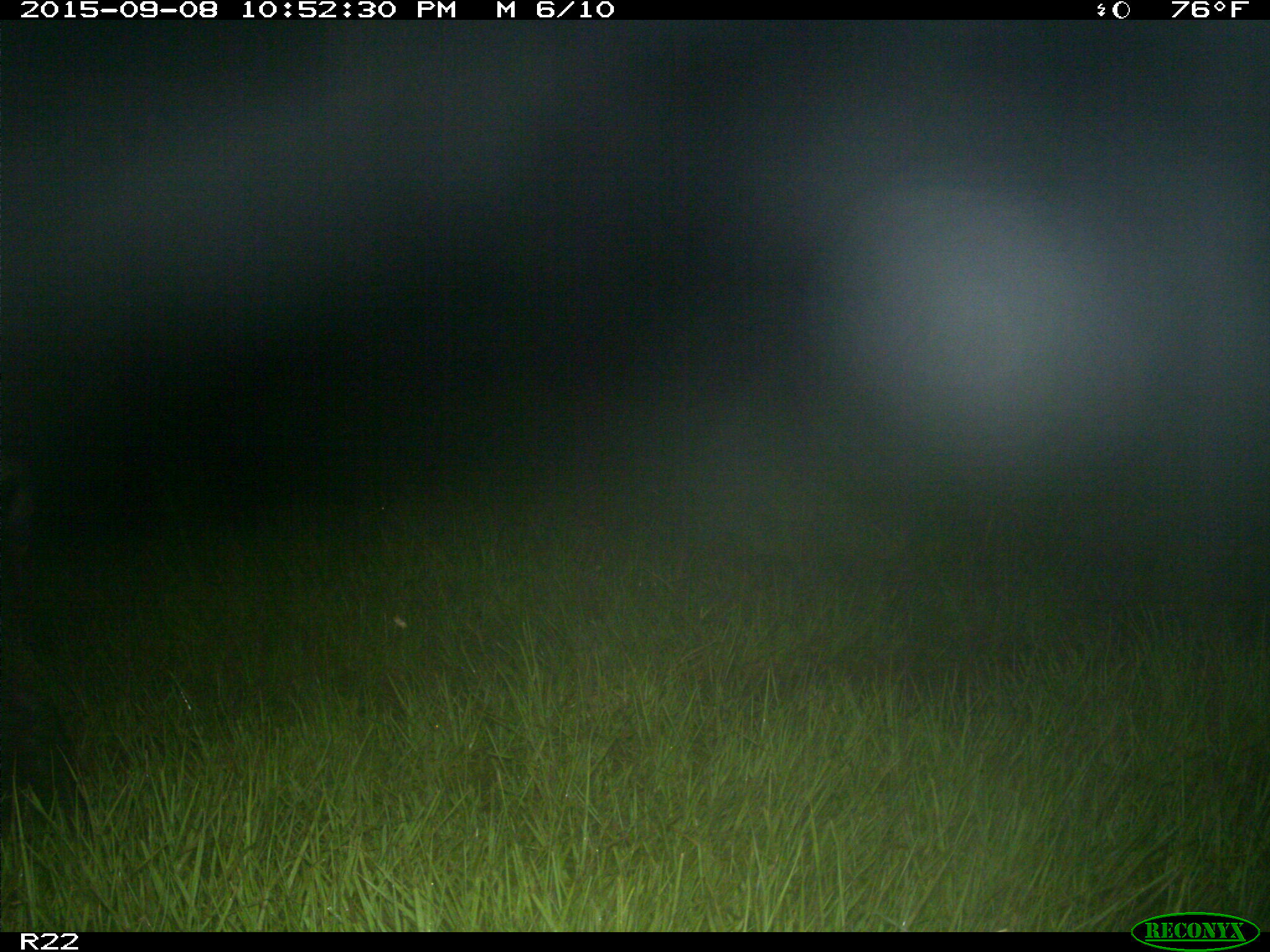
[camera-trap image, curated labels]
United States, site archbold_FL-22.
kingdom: Animalia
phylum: Chordata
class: Mammalia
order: Artiodactyla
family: Suidae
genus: Sus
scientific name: Sus scrofa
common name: wild boar